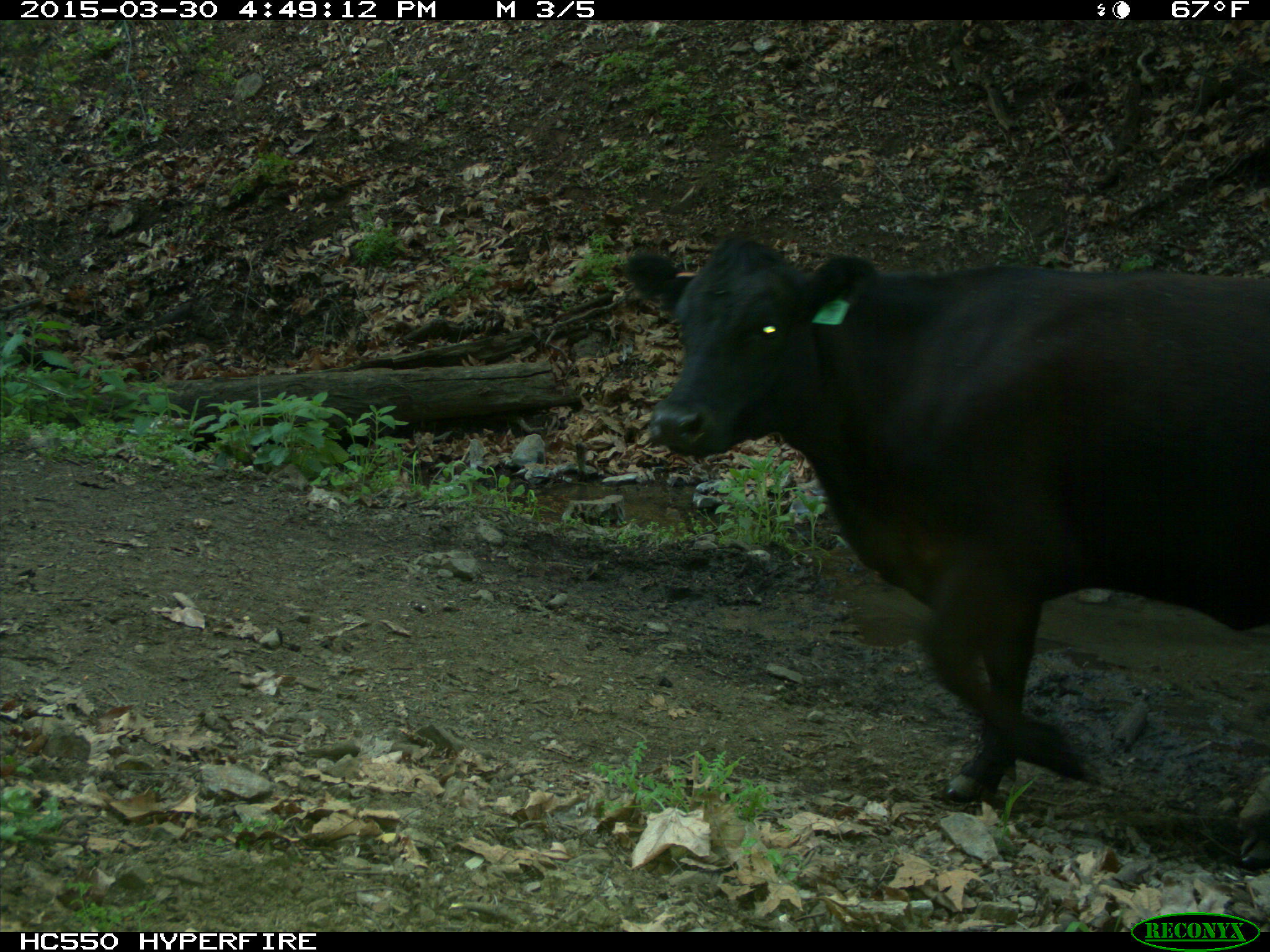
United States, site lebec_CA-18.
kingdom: Animalia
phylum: Chordata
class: Mammalia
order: Artiodactyla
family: Bovidae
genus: Bos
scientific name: Bos taurus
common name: domestic cow